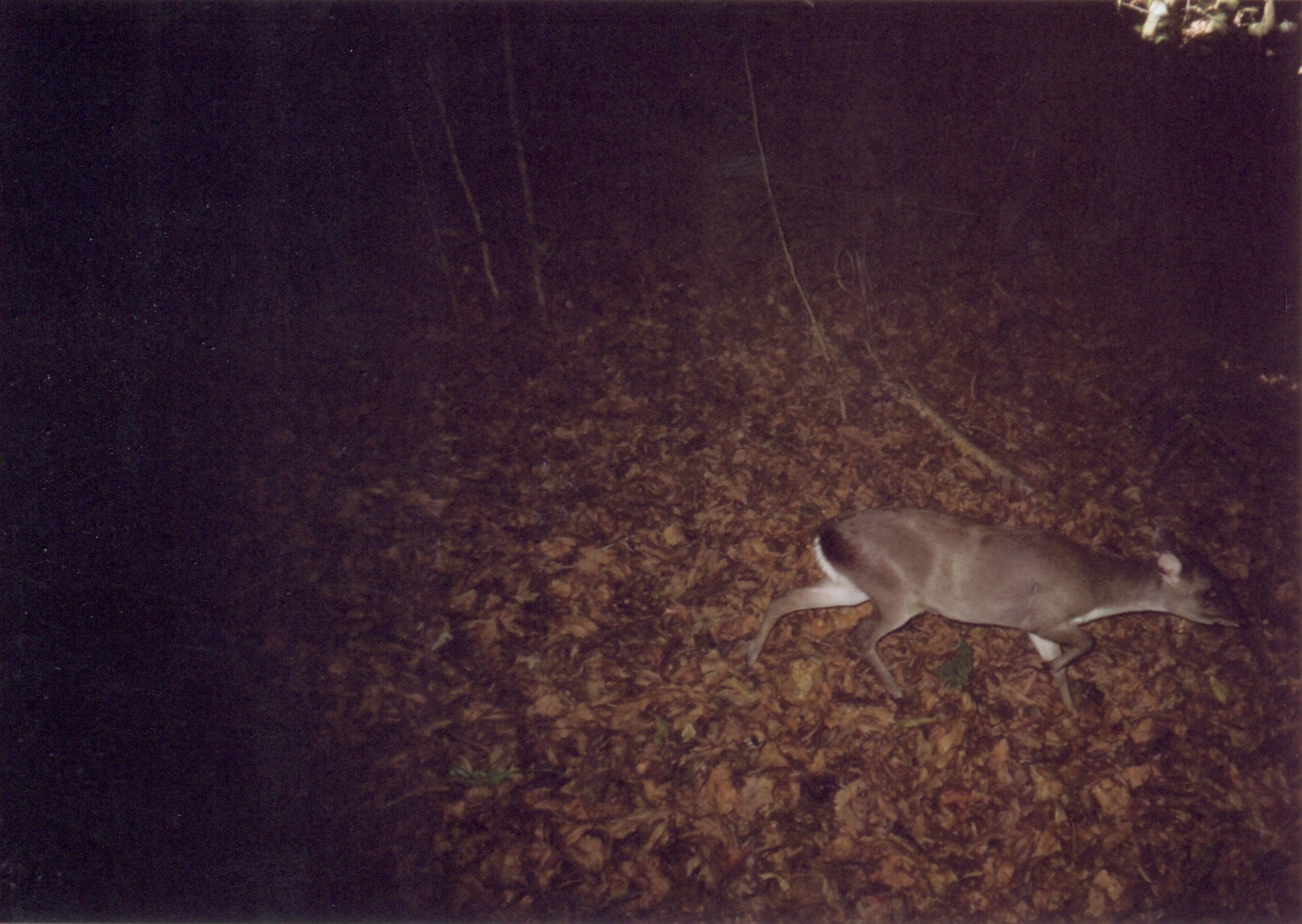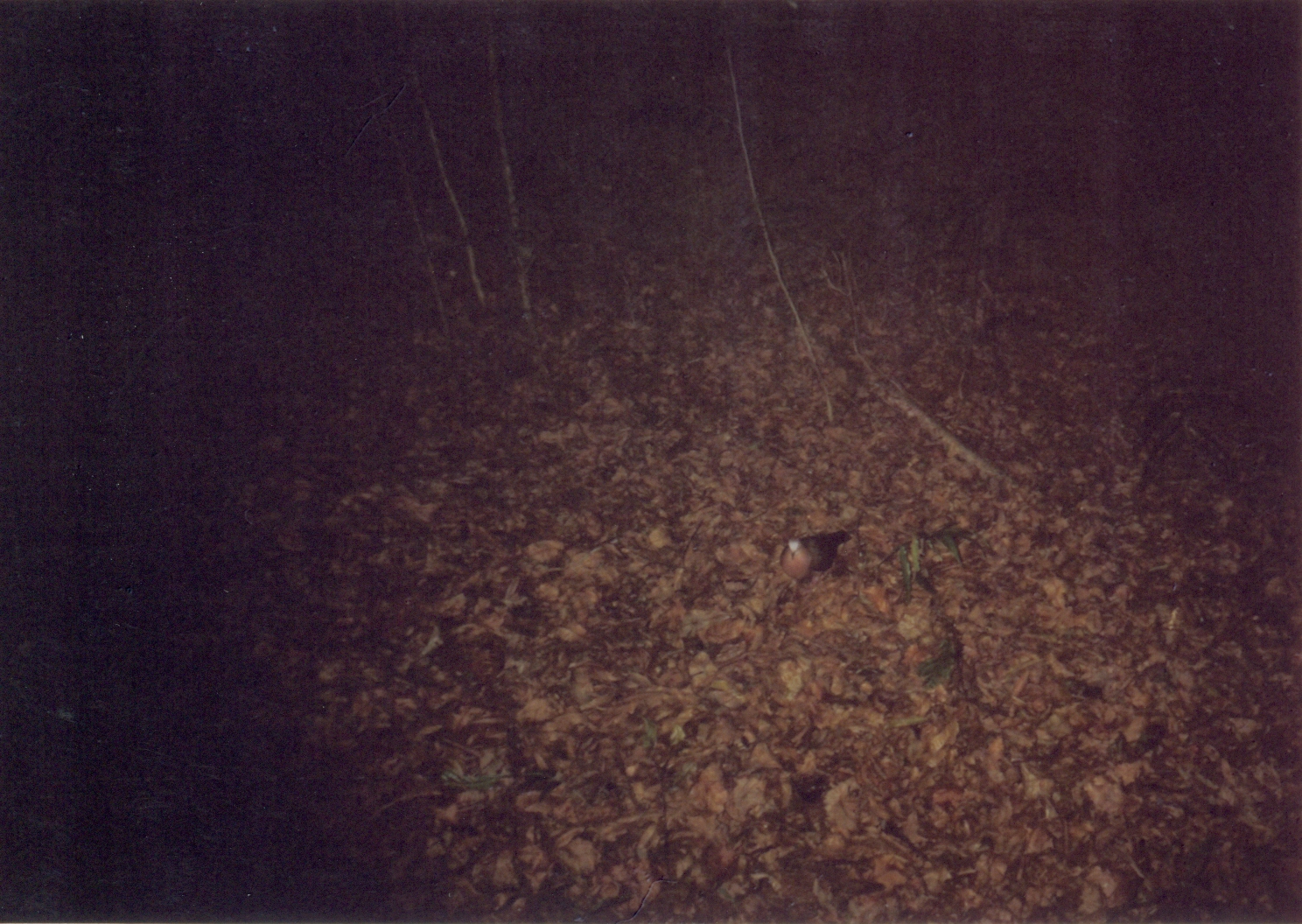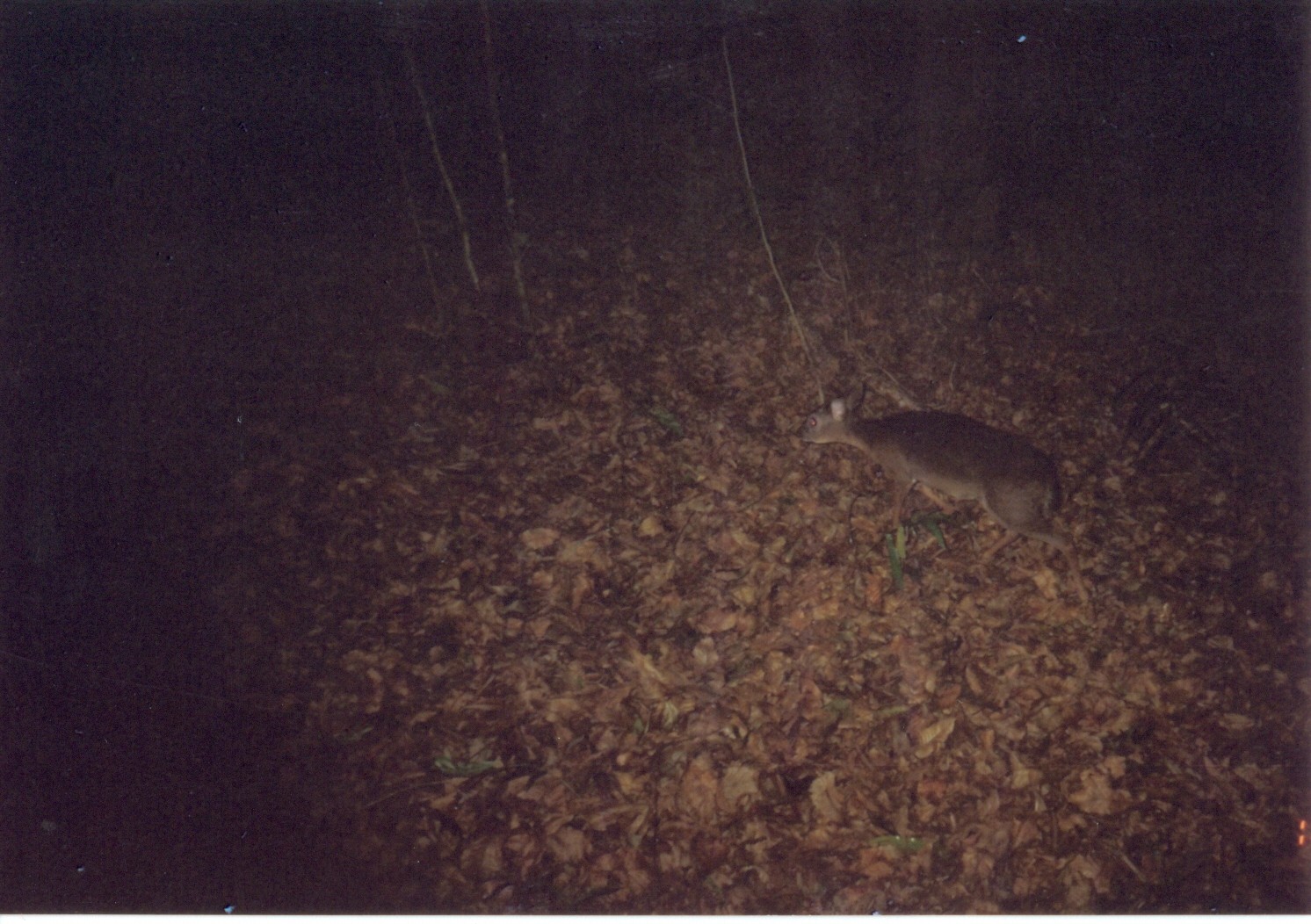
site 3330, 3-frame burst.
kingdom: Animalia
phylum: Chordata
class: Mammalia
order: Artiodactyla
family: Bovidae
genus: Philantomba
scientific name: Philantomba monticola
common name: blue duiker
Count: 1.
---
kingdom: Animalia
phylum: Chordata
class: Aves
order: Columbiformes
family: Columbidae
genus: Columba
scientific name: Columba larvata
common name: lemon dove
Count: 1.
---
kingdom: Animalia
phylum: Chordata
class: Mammalia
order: Artiodactyla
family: Bovidae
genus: Nesotragus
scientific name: Nesotragus moschatus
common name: suni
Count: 1.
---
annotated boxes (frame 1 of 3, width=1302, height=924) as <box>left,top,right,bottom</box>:
philantomba monticola: <box>744,503,1251,717</box>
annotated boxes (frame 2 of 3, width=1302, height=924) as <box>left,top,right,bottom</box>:
columba larvata: <box>778,529,853,584</box>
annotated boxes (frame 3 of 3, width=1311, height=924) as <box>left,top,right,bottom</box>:
nesotragus moschatus: <box>792,379,1091,605</box>